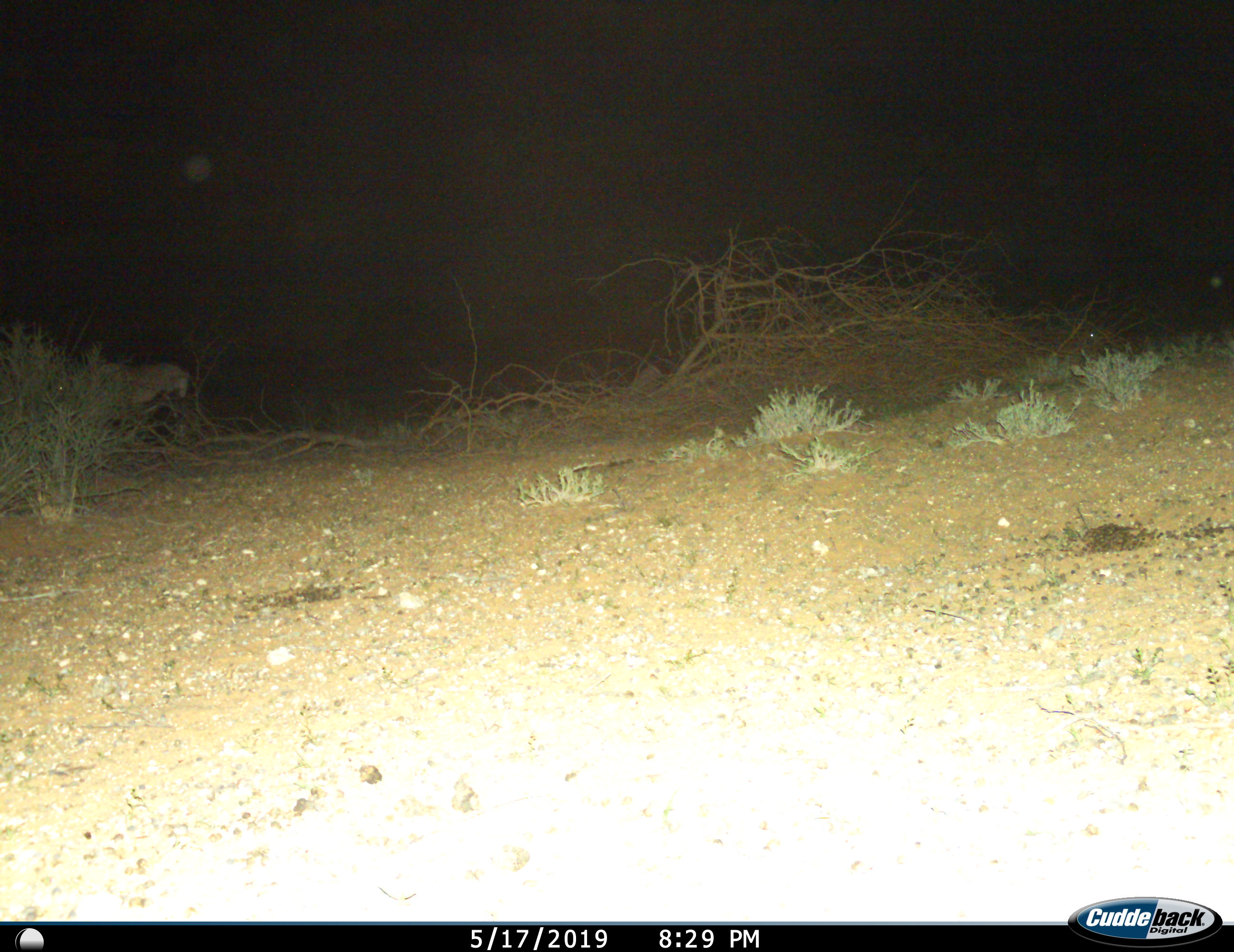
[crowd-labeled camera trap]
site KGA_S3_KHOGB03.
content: unidentified animal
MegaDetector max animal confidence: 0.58